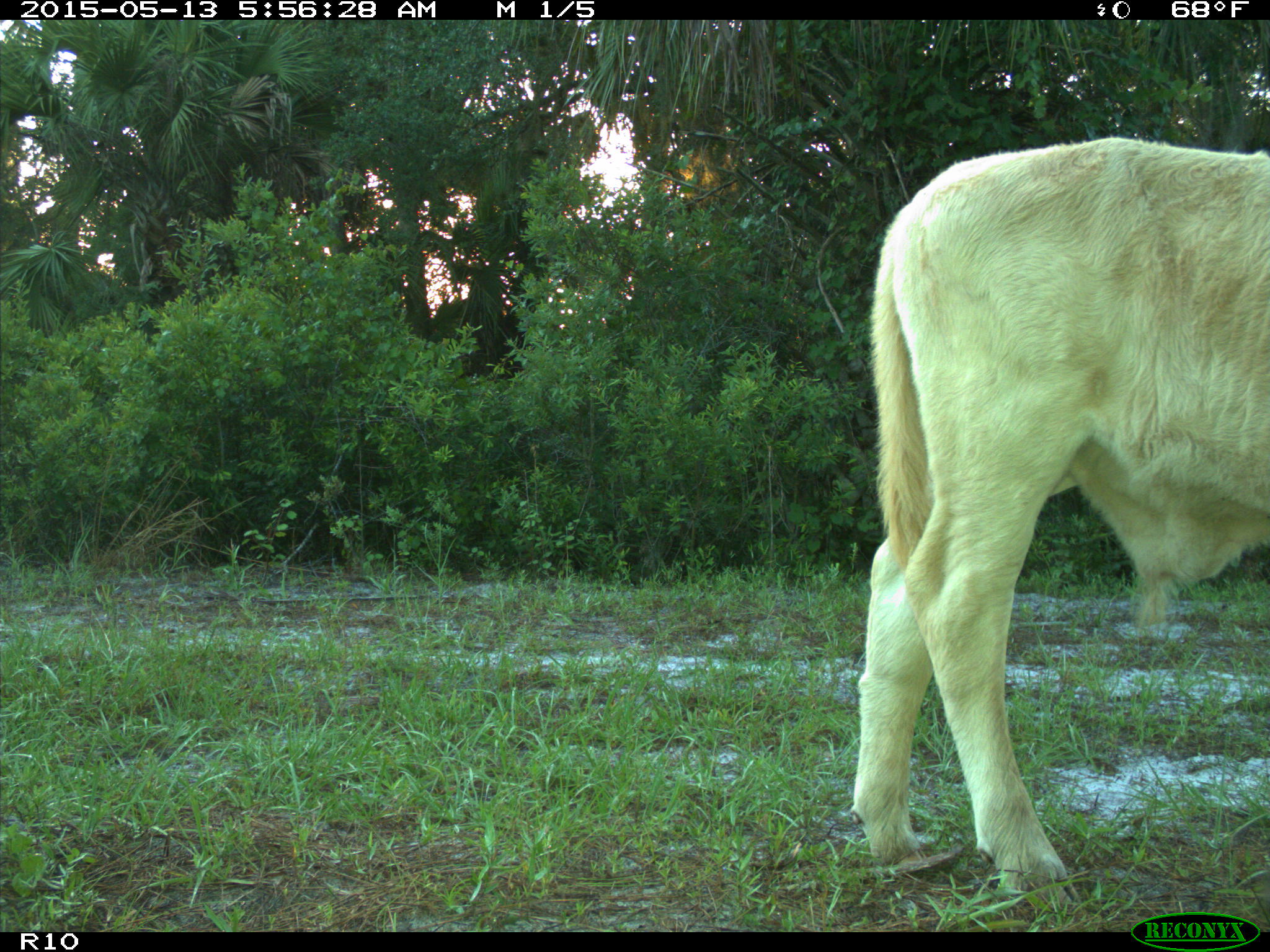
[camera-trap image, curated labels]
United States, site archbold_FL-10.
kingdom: Animalia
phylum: Chordata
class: Mammalia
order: Artiodactyla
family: Bovidae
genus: Bos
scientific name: Bos taurus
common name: domestic cow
Bos taurus (domestic cow).